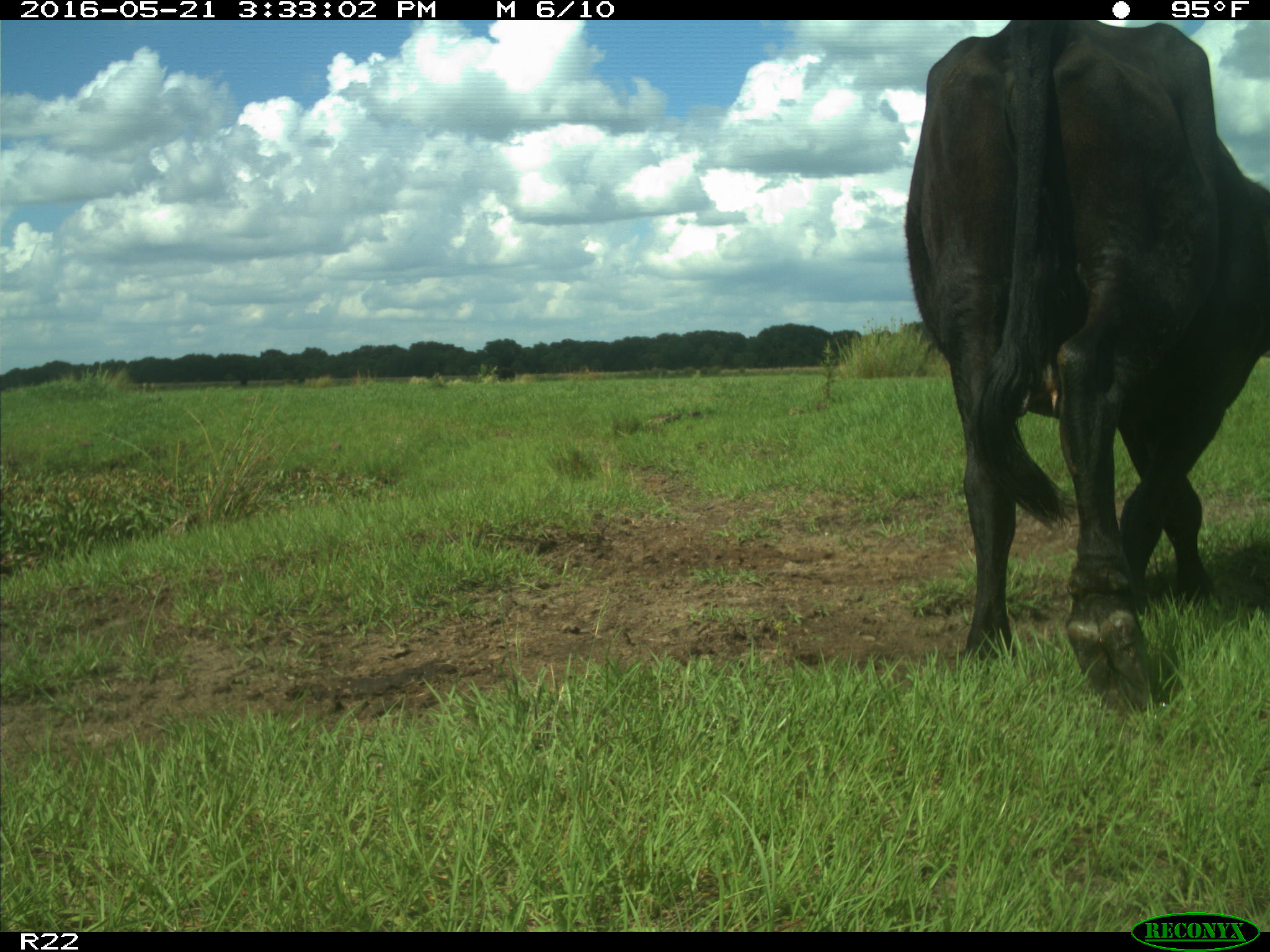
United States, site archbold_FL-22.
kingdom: Animalia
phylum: Chordata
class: Mammalia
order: Artiodactyla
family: Bovidae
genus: Bos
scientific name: Bos taurus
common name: domestic cow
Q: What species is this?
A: Bos taurus (domestic cow).